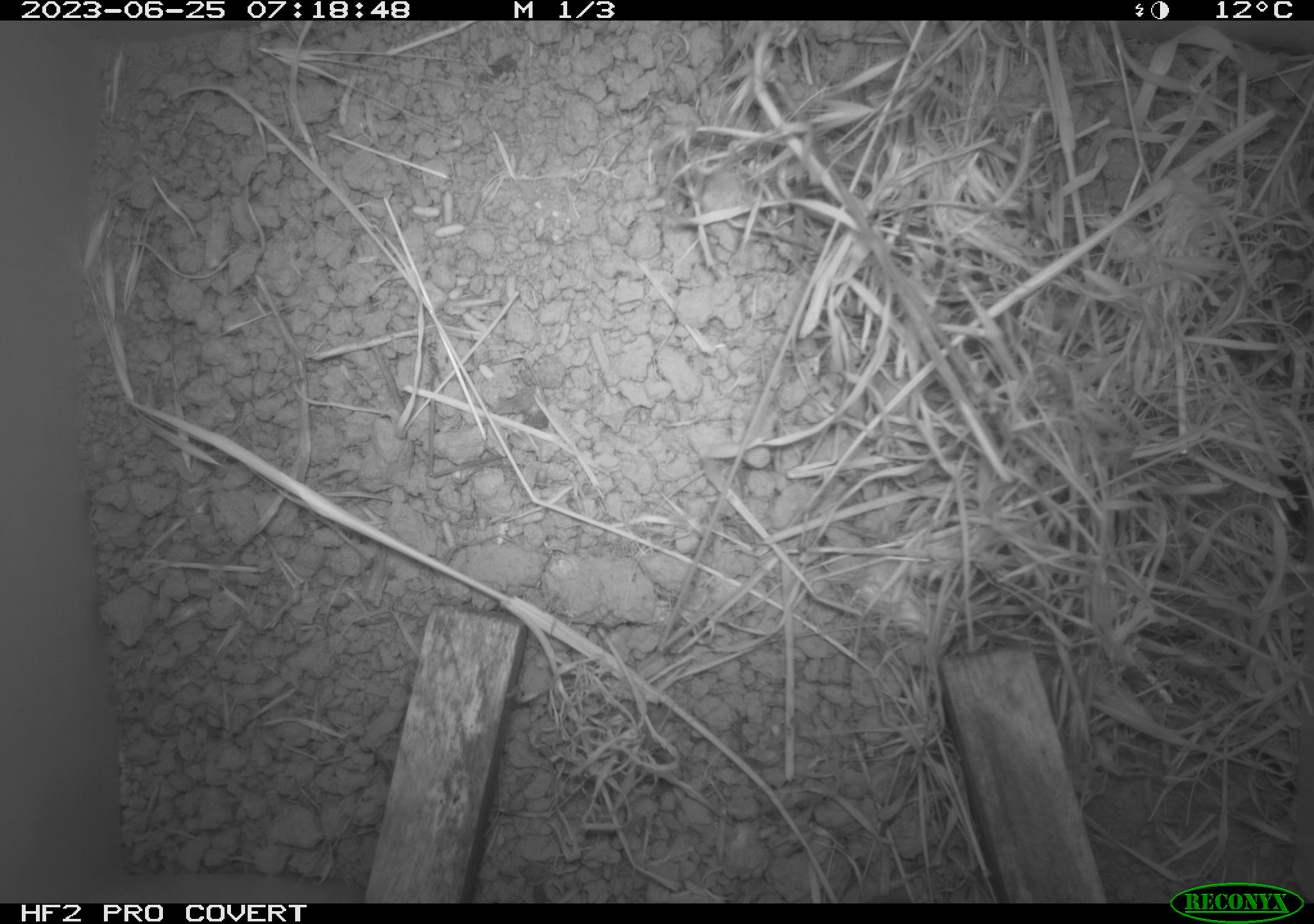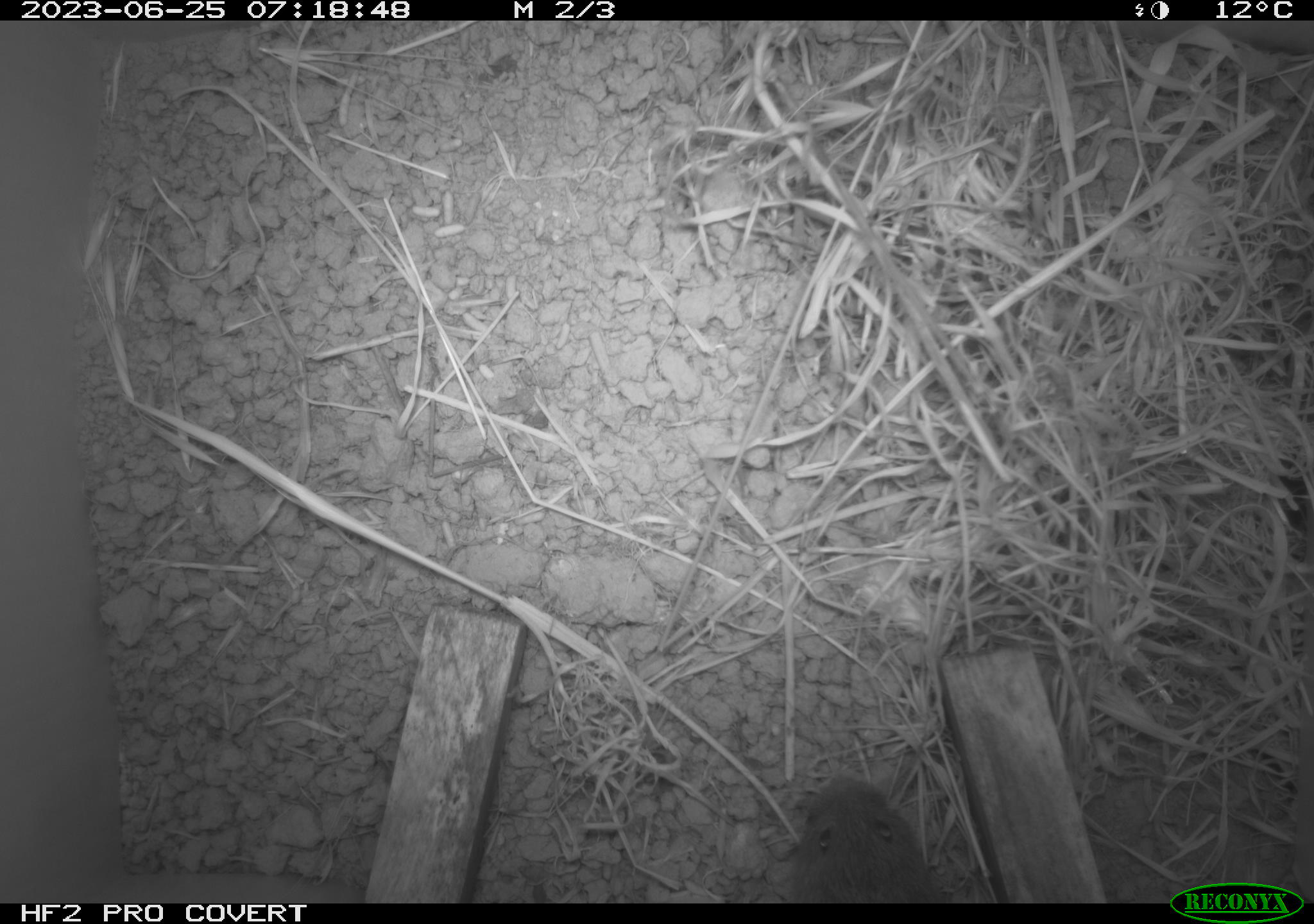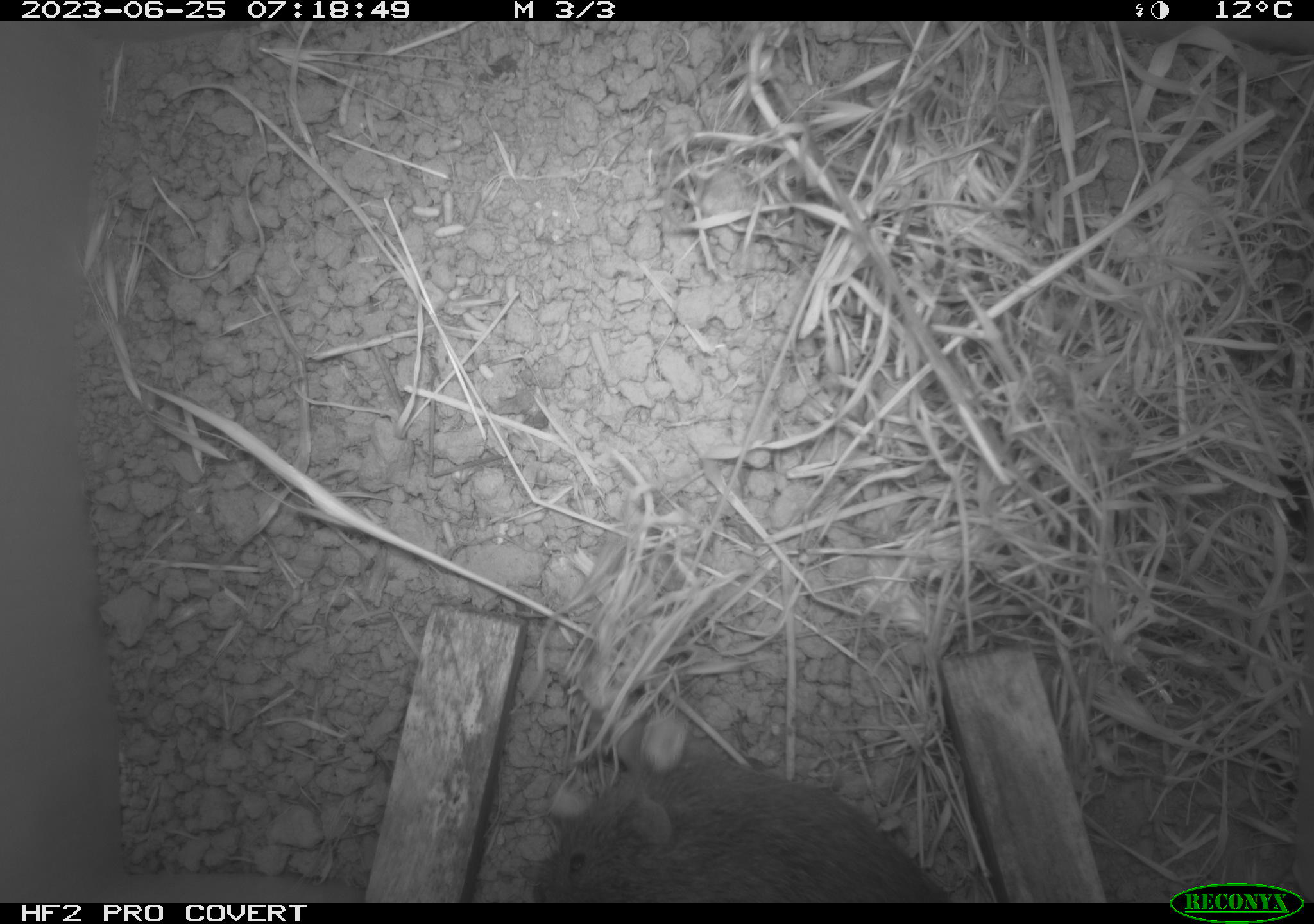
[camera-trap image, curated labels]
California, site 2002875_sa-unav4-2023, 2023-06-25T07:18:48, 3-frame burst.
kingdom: Animalia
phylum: Chordata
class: Mammalia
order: Rodentia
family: Cricetidae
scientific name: Arvicolinae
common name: voles, lemmings, and muskrats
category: arvicolinae subfamily